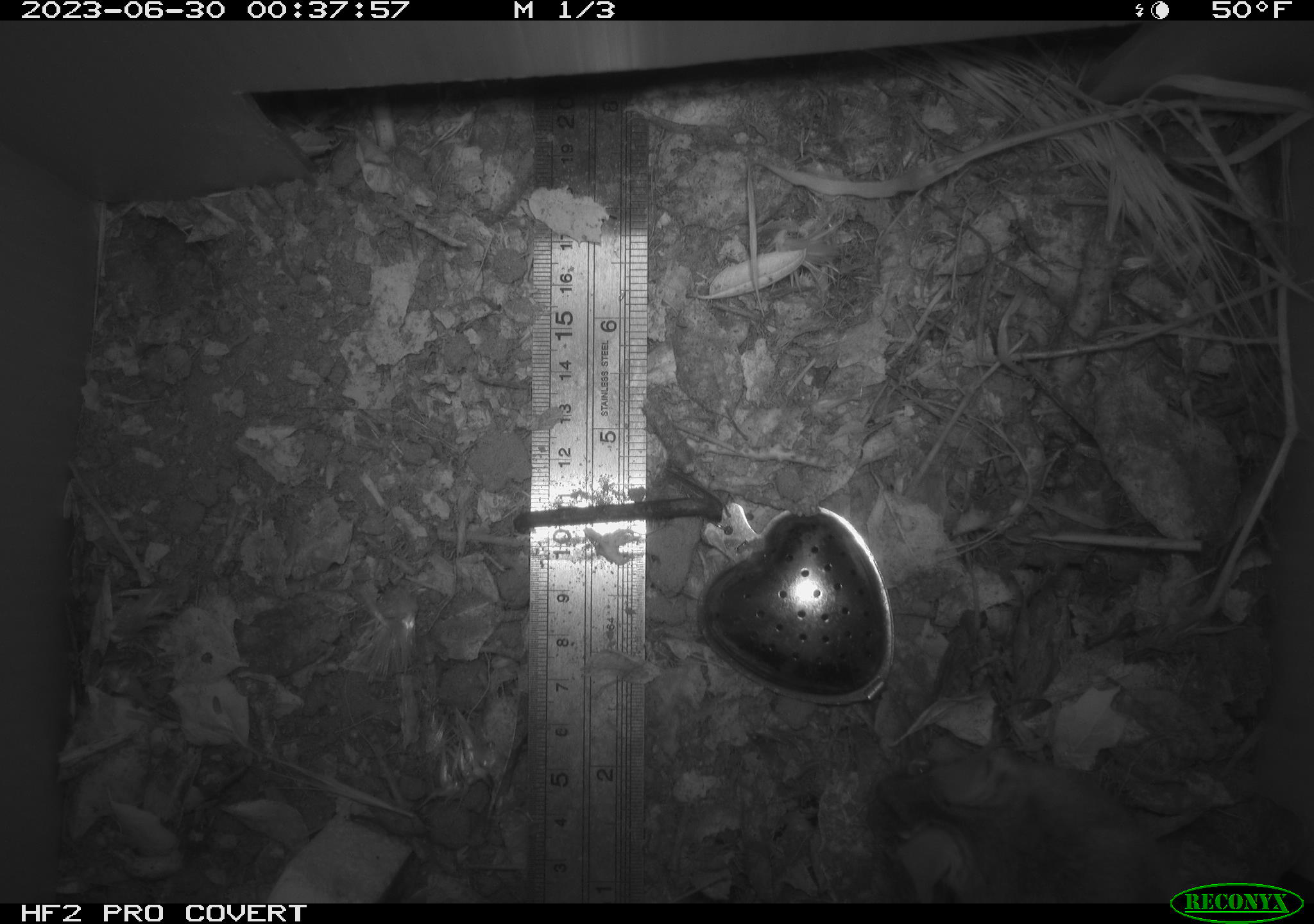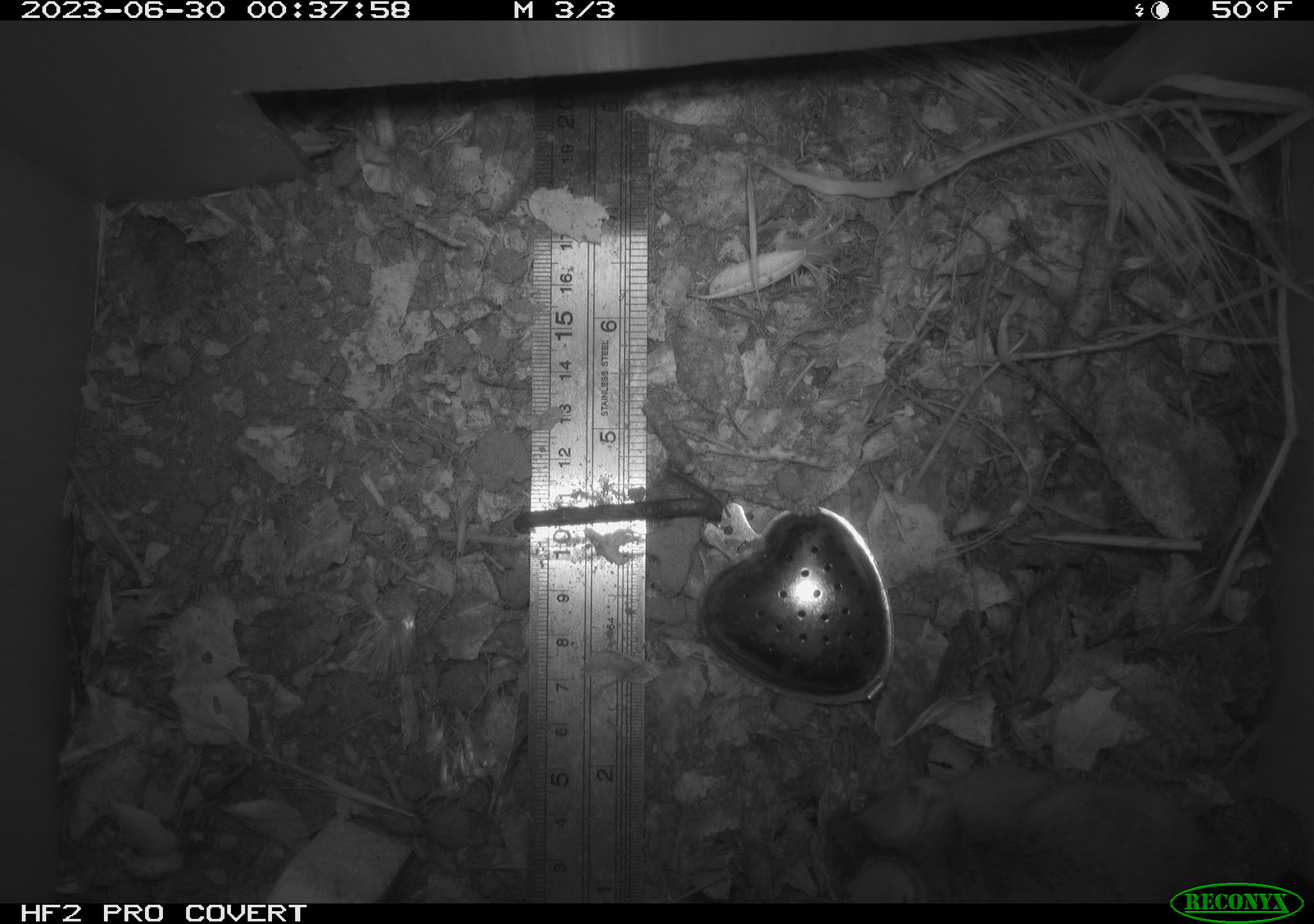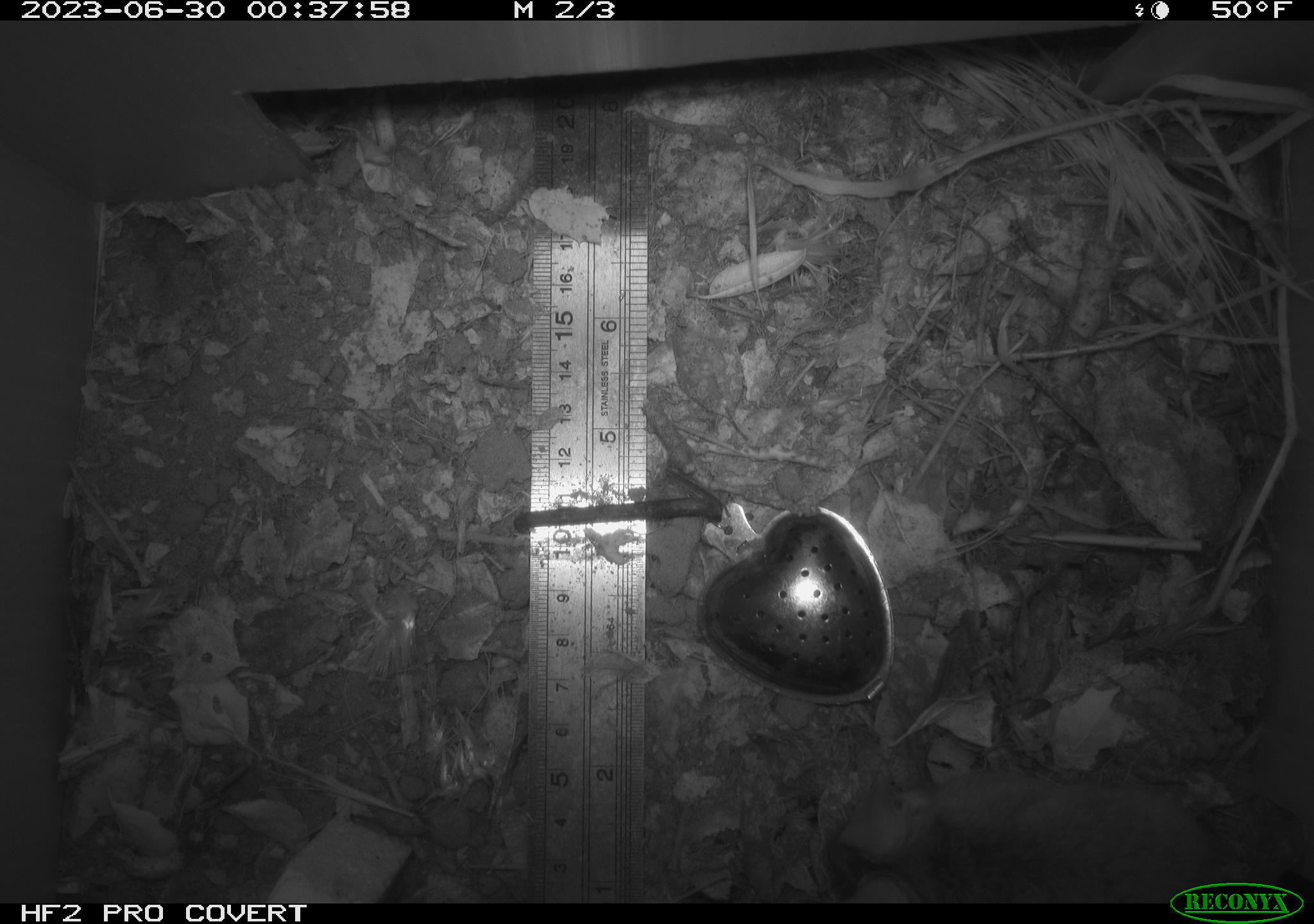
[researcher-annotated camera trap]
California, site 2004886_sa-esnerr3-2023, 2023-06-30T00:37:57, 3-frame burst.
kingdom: Animalia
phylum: Chordata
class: Mammalia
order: Rodentia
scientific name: Rodentia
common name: mouse species